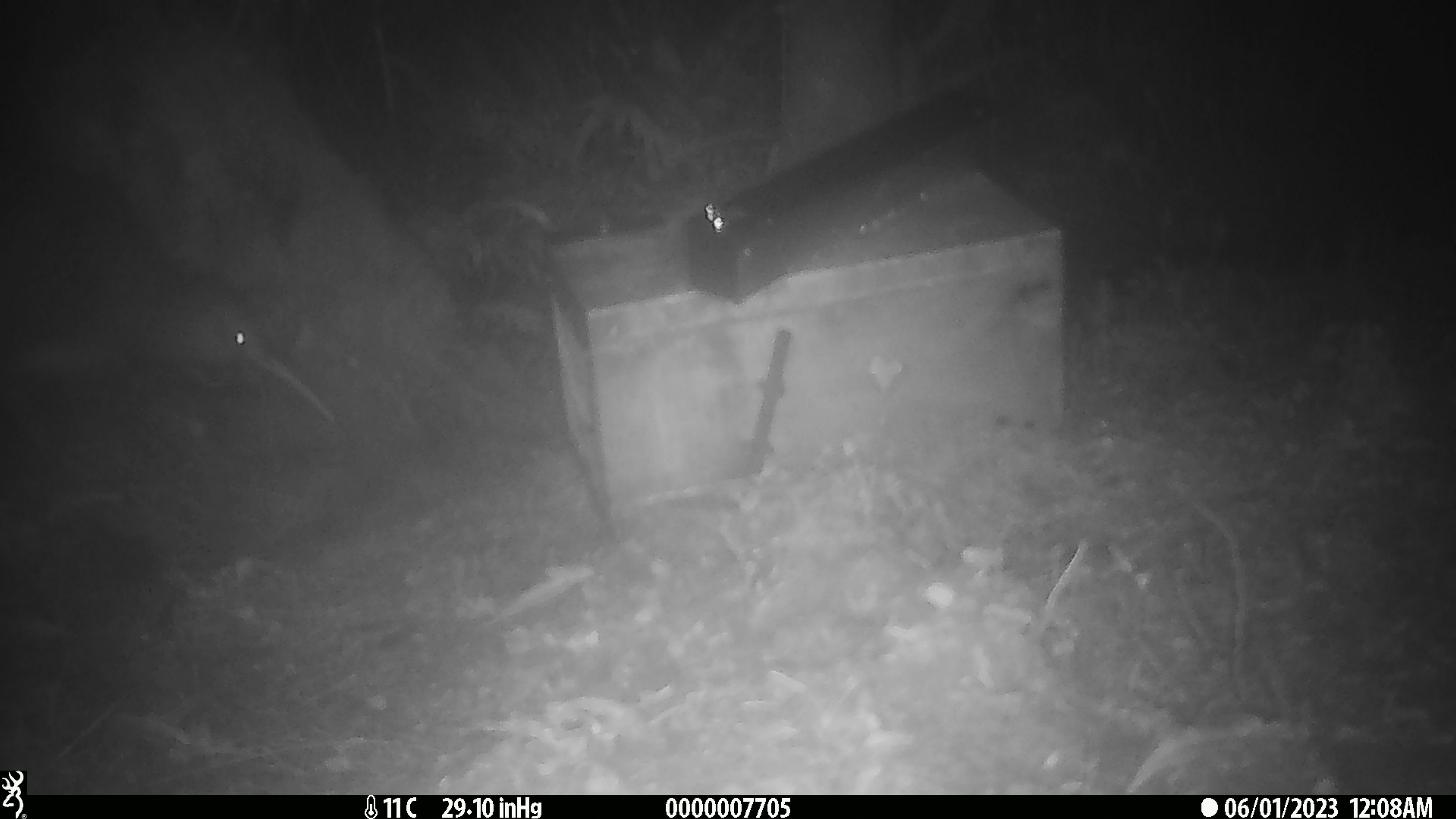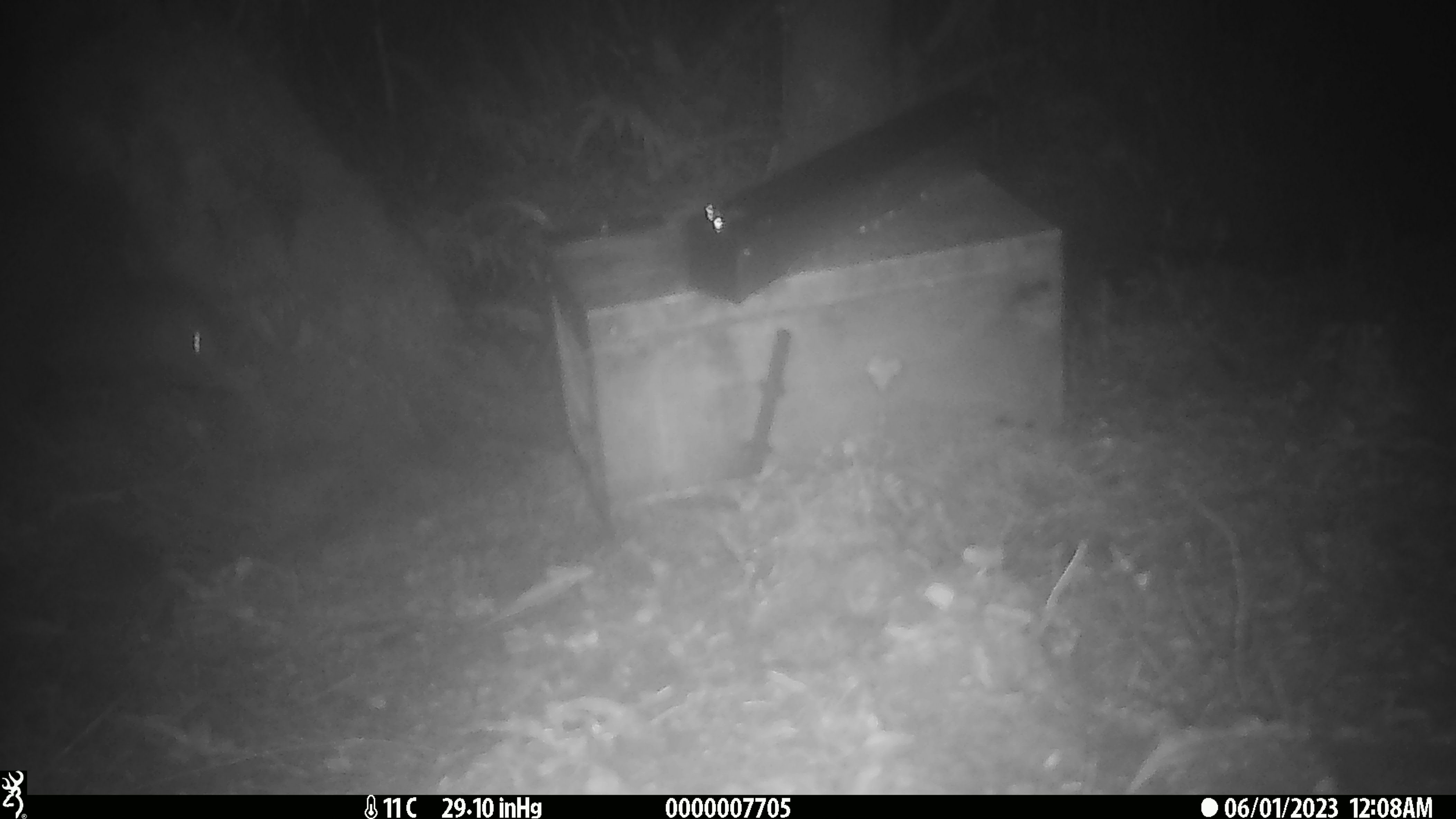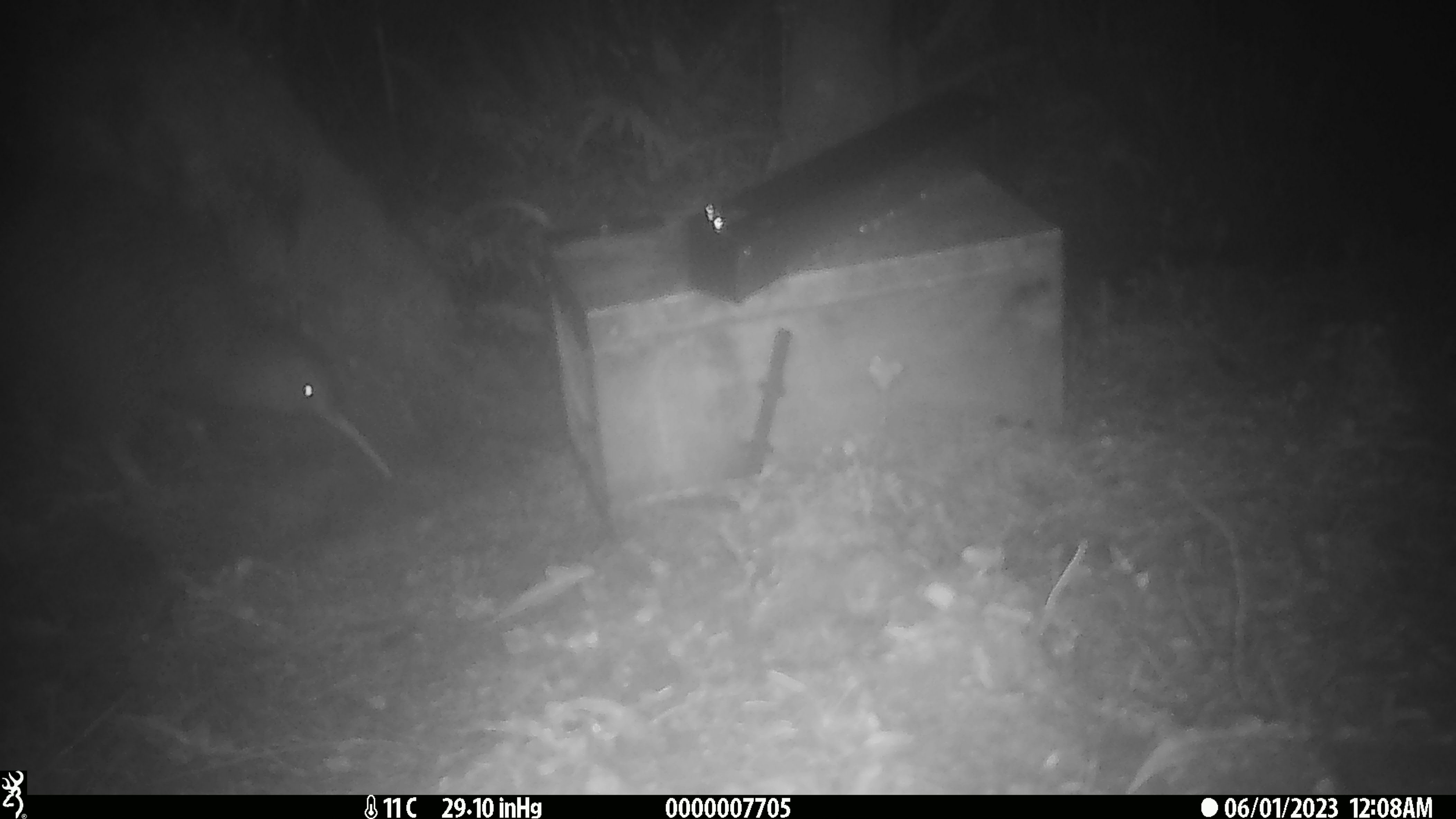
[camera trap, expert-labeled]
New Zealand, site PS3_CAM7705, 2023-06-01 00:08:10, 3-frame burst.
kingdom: Animalia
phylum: Chordata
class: Aves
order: Apterygiformes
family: Apterygidae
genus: Apteryx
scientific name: Apteryx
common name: kiwi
Kiwi (Apteryx).